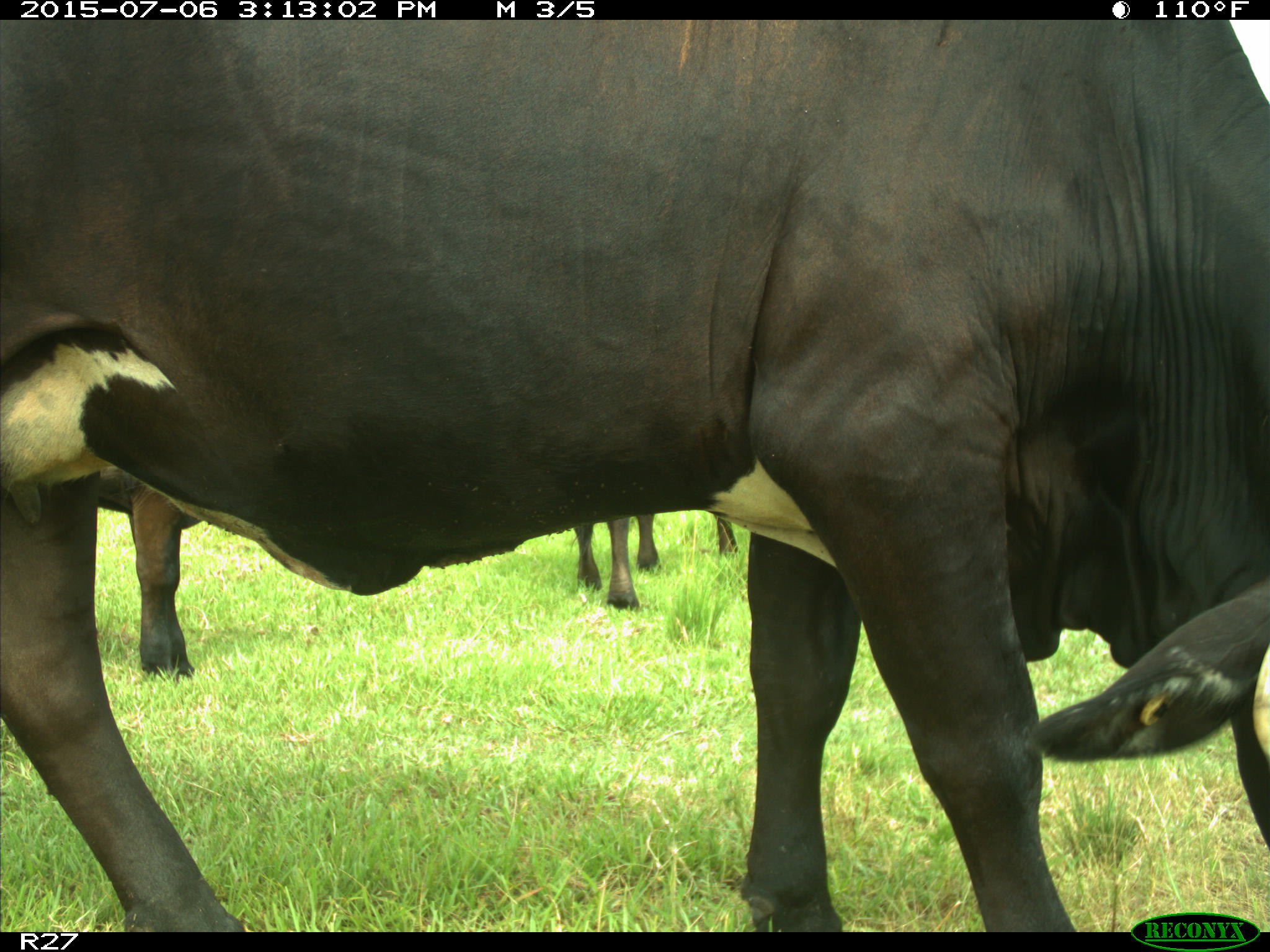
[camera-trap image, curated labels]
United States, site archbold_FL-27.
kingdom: Animalia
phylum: Chordata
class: Mammalia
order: Artiodactyla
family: Bovidae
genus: Bos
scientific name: Bos taurus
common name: domestic cow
Bos taurus (domestic cow).